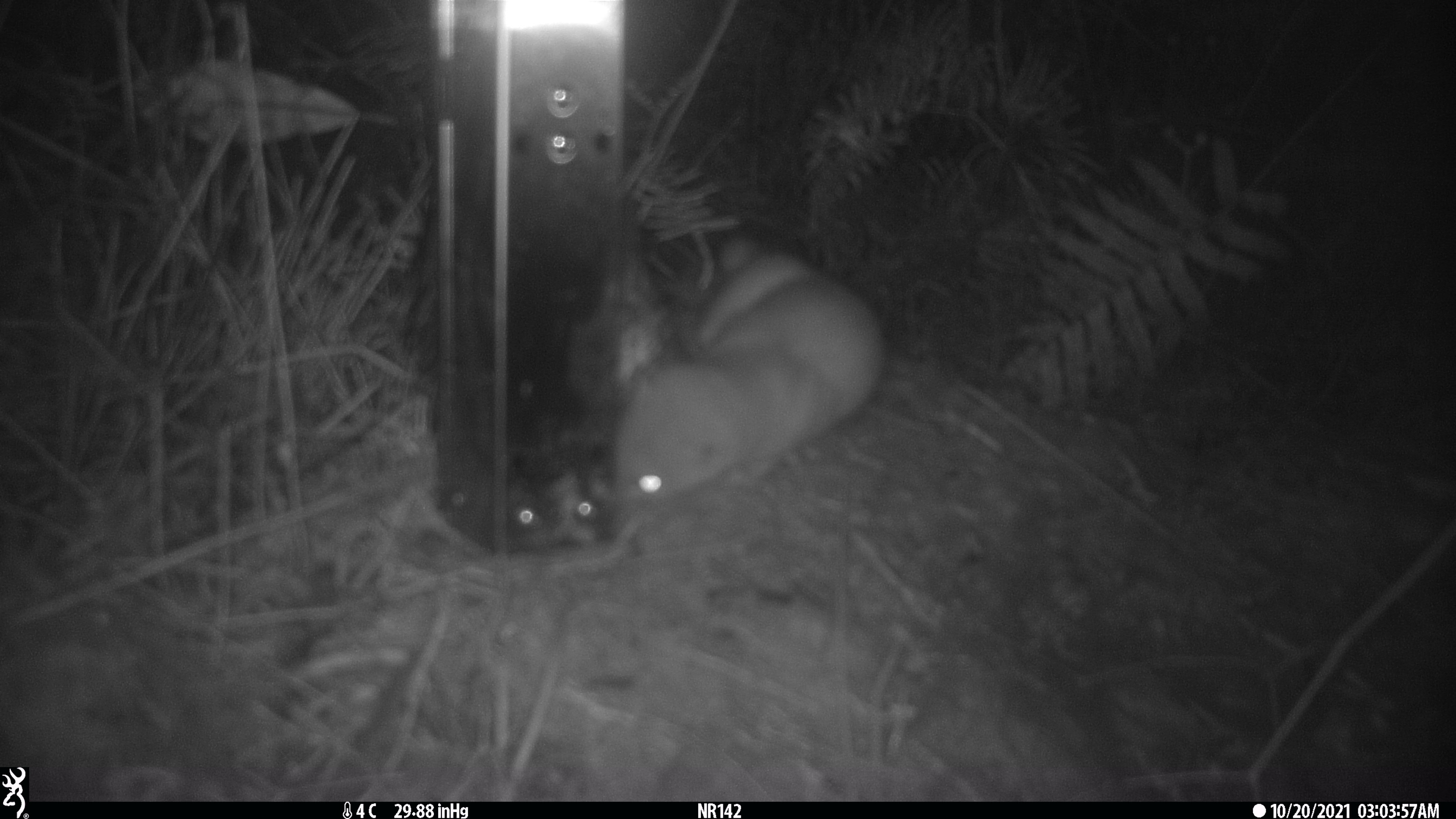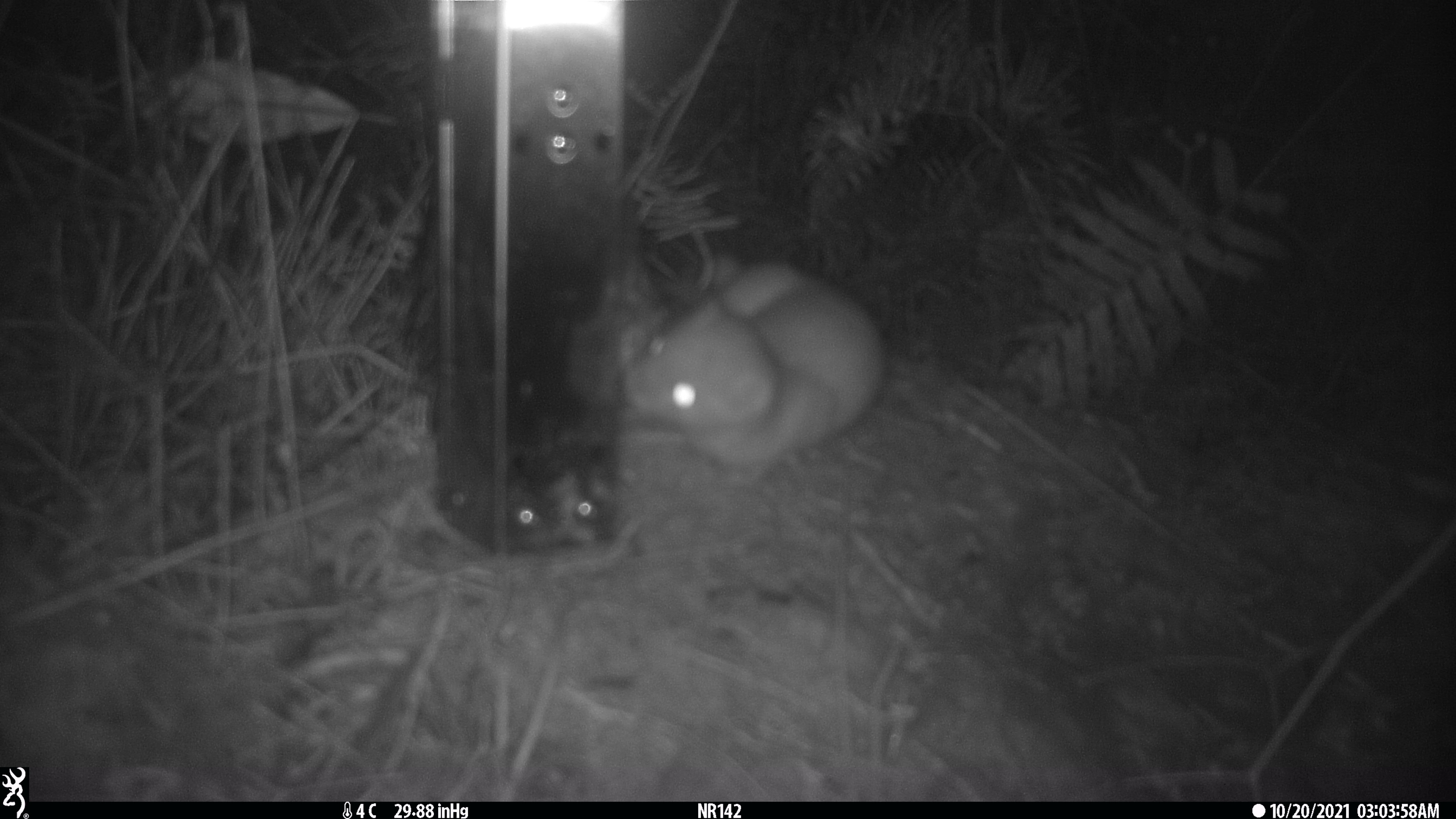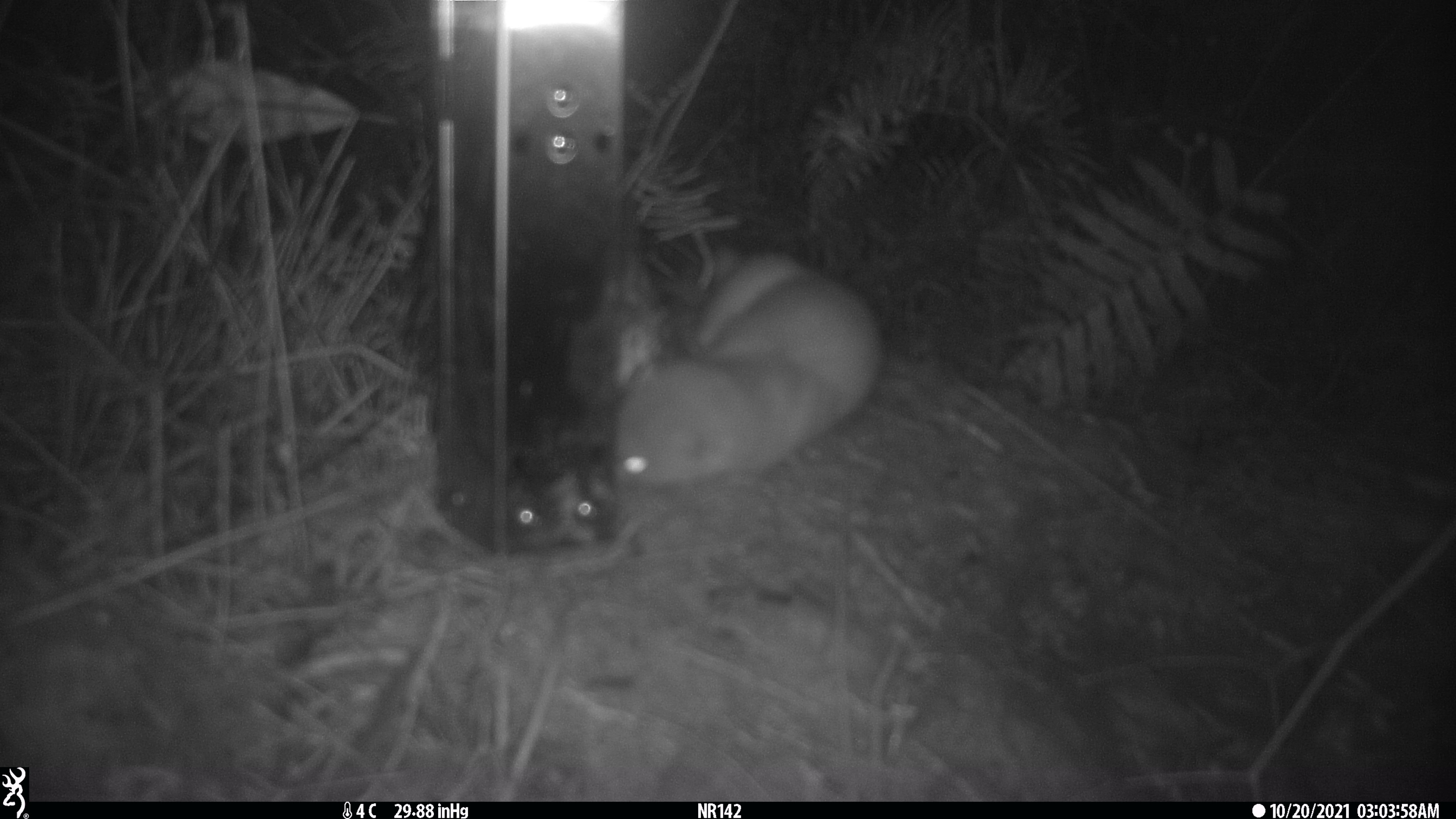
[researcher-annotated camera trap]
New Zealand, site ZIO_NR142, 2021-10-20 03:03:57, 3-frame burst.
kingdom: Animalia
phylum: Chordata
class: Mammalia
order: Carnivora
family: Mustelidae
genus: Mustela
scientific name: Mustela erminea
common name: stoat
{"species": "stoat (Mustela erminea)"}